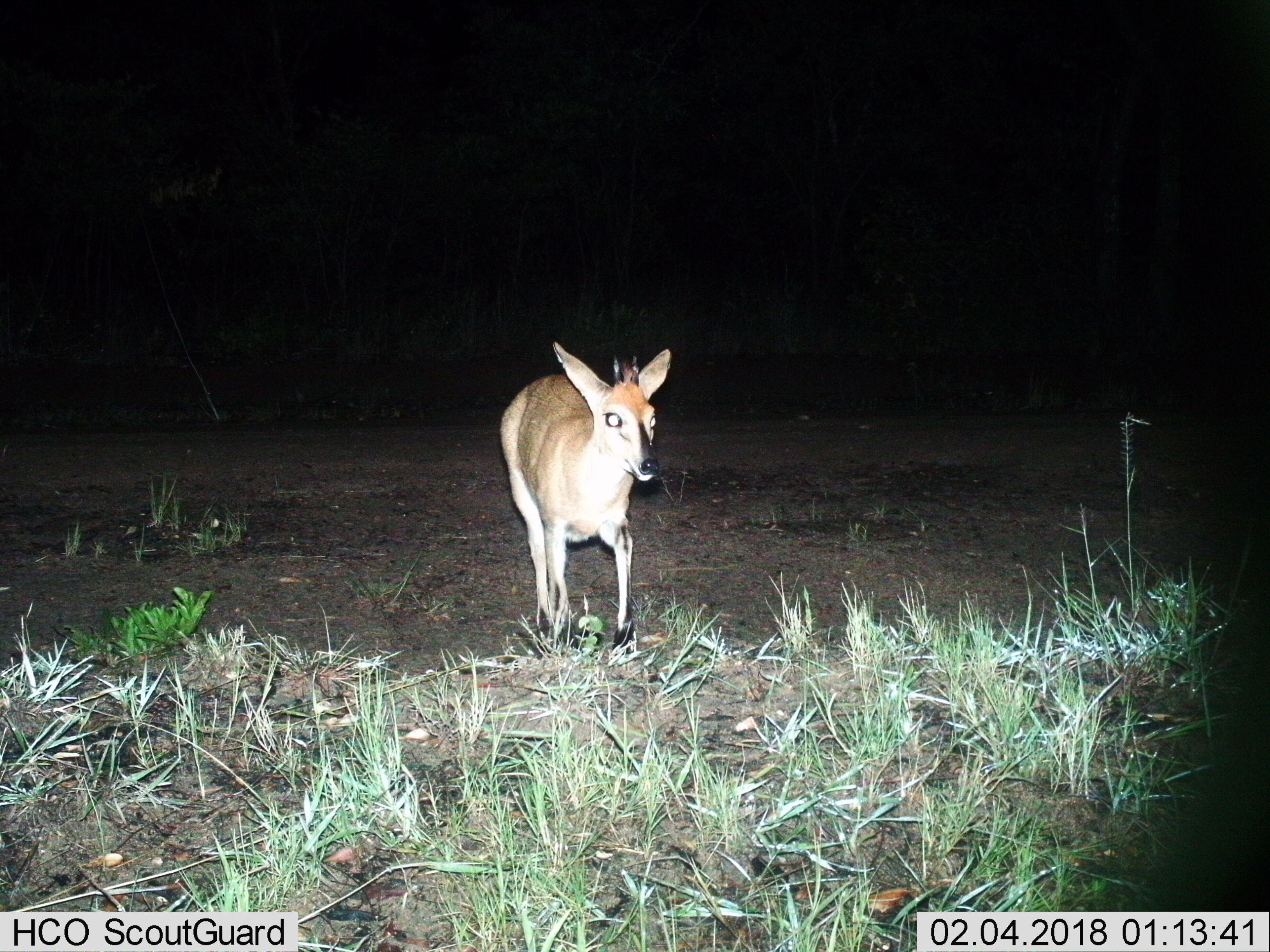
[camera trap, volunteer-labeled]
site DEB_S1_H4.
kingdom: Animalia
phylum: Chordata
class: Mammalia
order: Artiodactyla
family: Bovidae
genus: Sylvicapra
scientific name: Sylvicapra grimmia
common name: common duiker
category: duikercommongrey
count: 1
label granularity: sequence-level